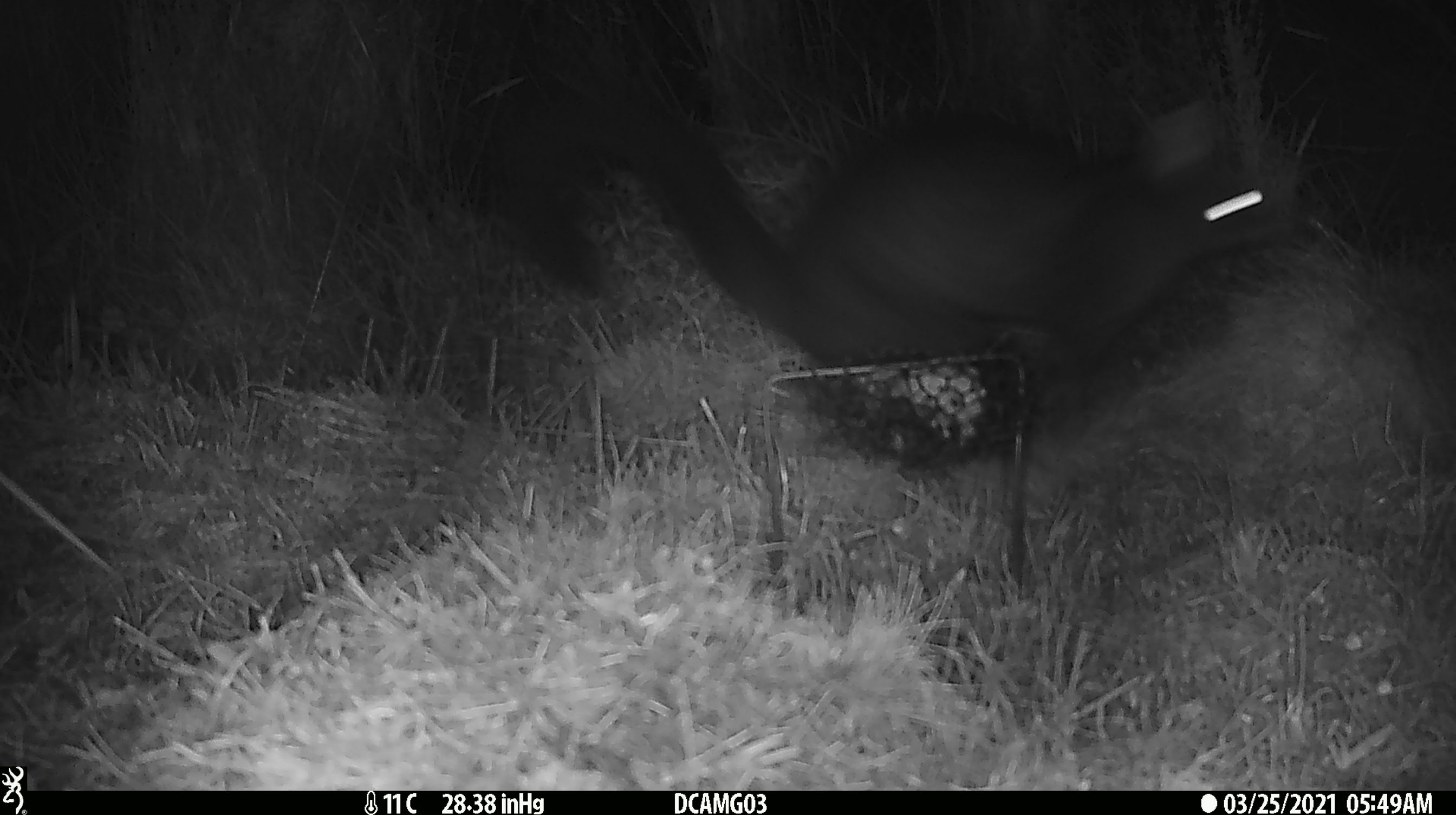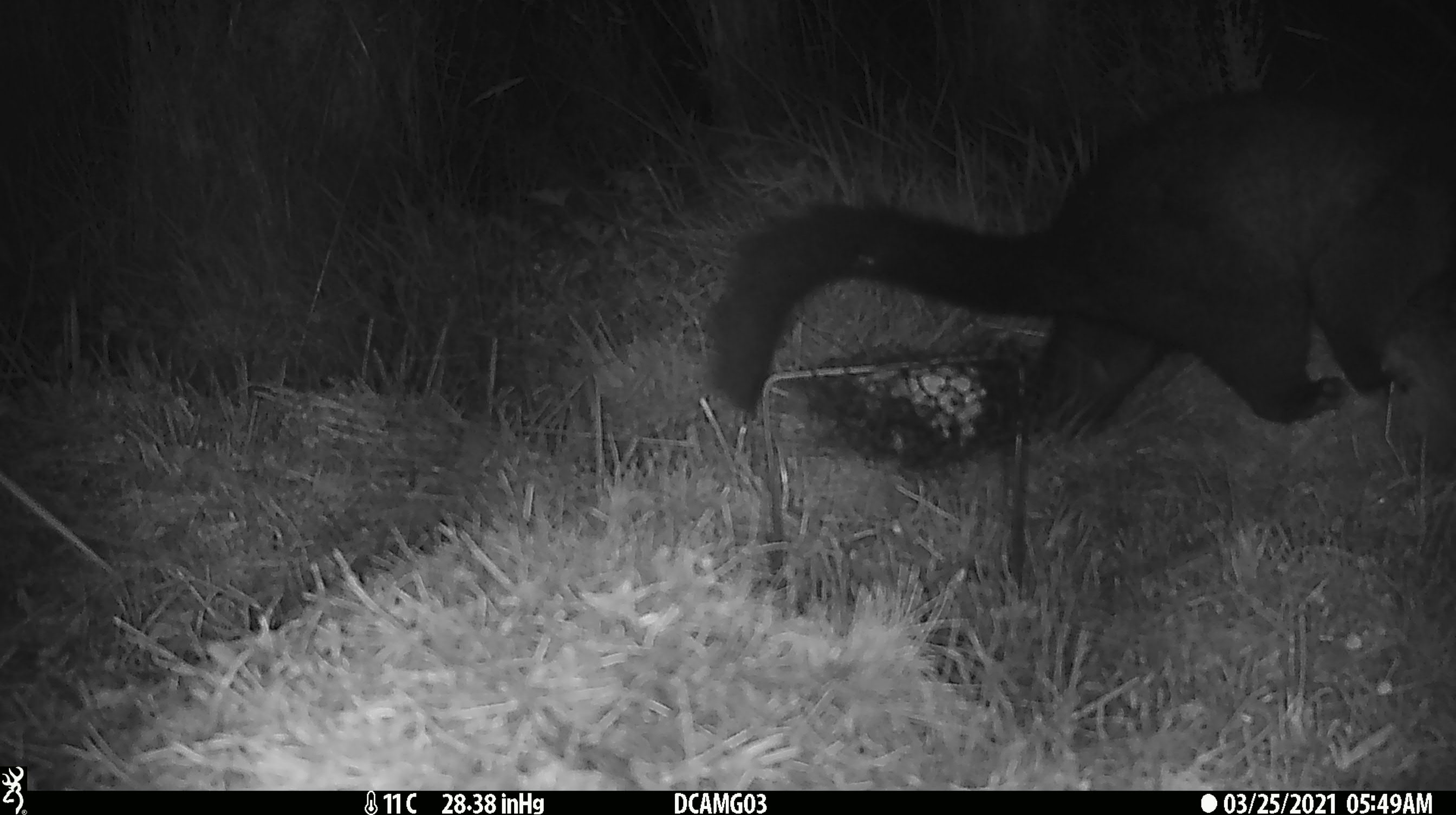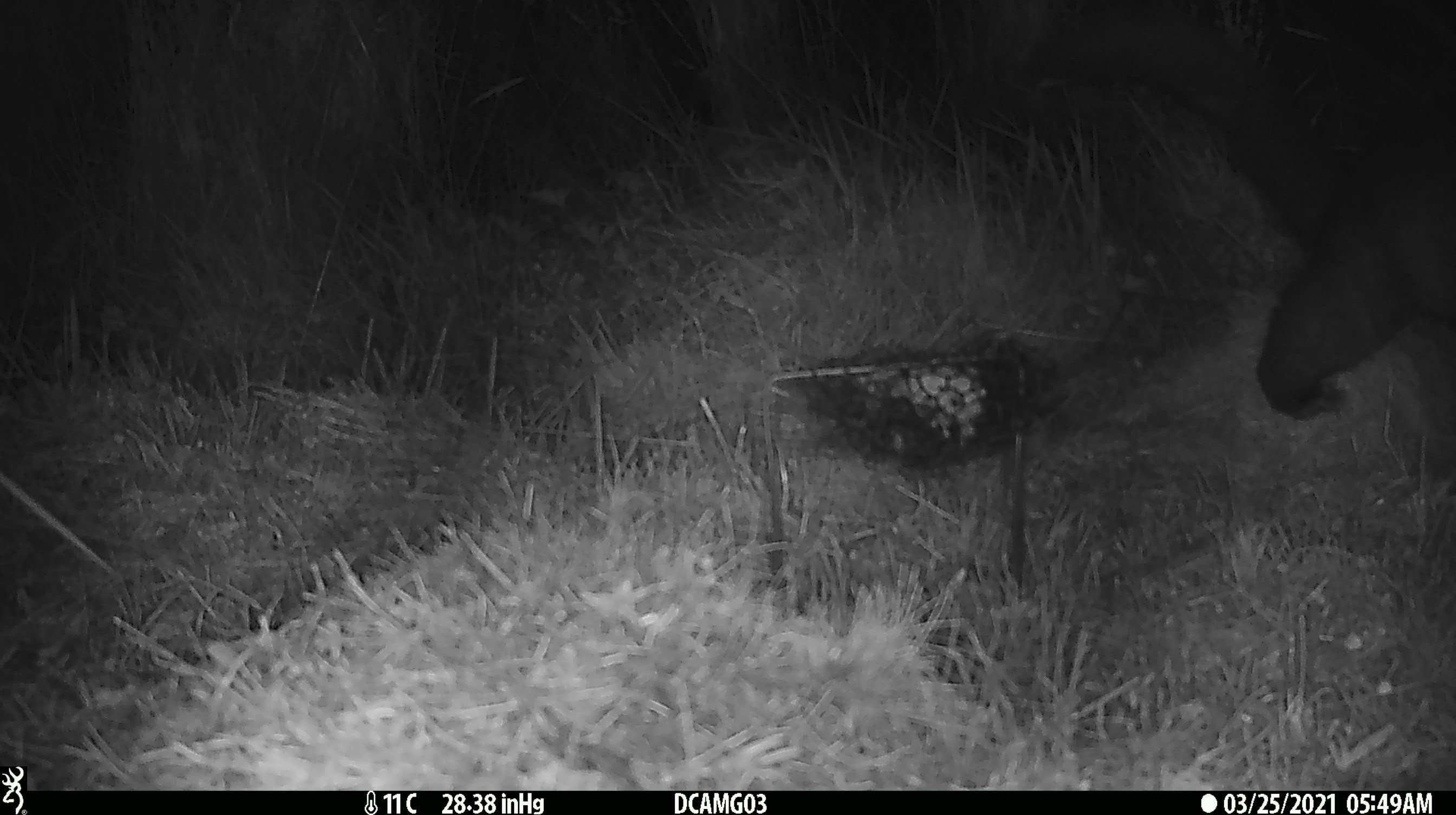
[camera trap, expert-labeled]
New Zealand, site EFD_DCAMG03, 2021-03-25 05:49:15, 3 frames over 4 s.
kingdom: Animalia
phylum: Chordata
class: Mammalia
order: Diprotodontia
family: Phalangeridae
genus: Trichosurus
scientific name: Trichosurus vulpecula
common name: common brushtail possum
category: possum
Possum (common brushtail possum) (Trichosurus vulpecula).